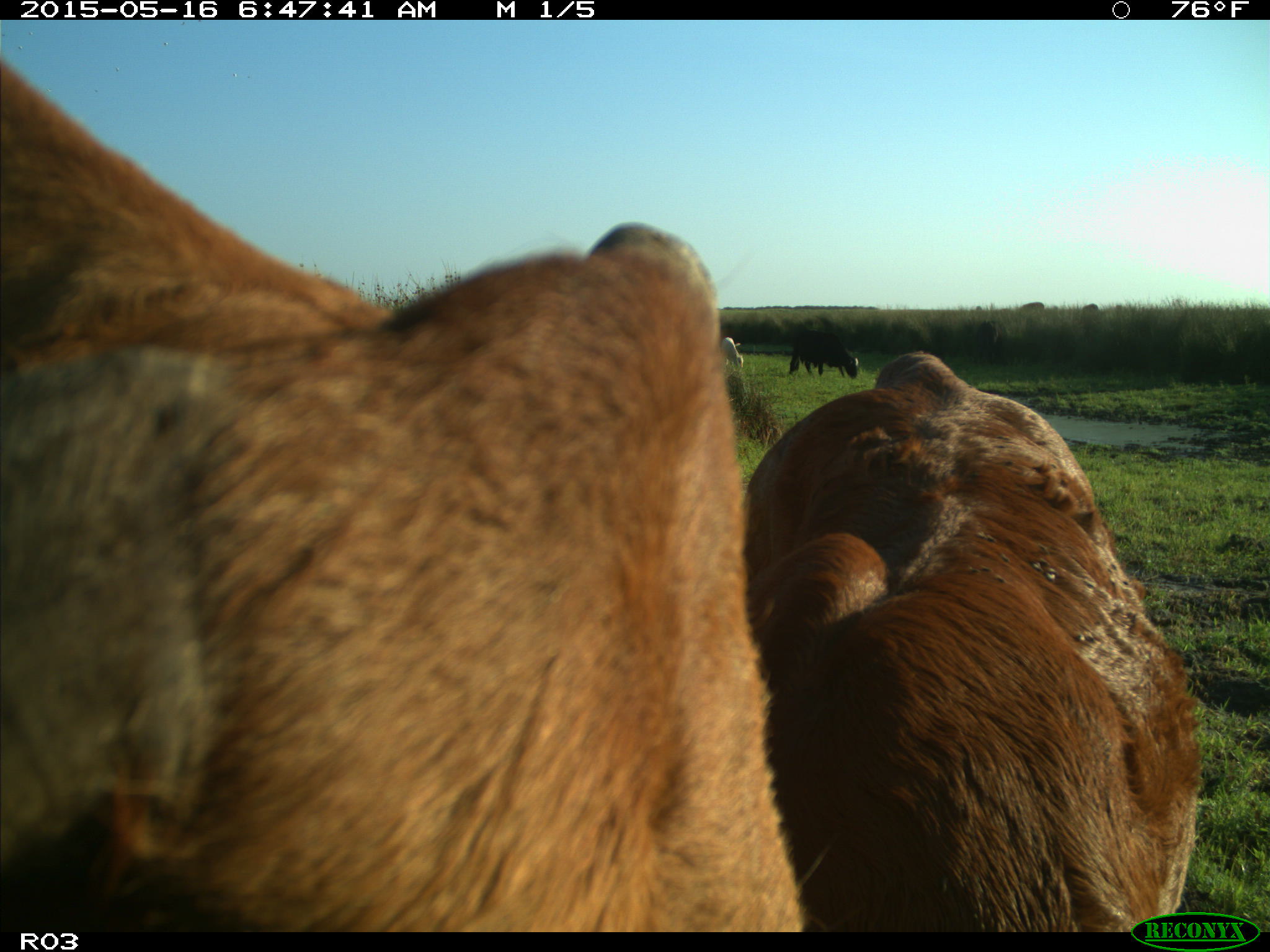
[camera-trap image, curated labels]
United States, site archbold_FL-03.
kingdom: Animalia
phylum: Chordata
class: Mammalia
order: Artiodactyla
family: Bovidae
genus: Bos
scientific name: Bos taurus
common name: domestic cow